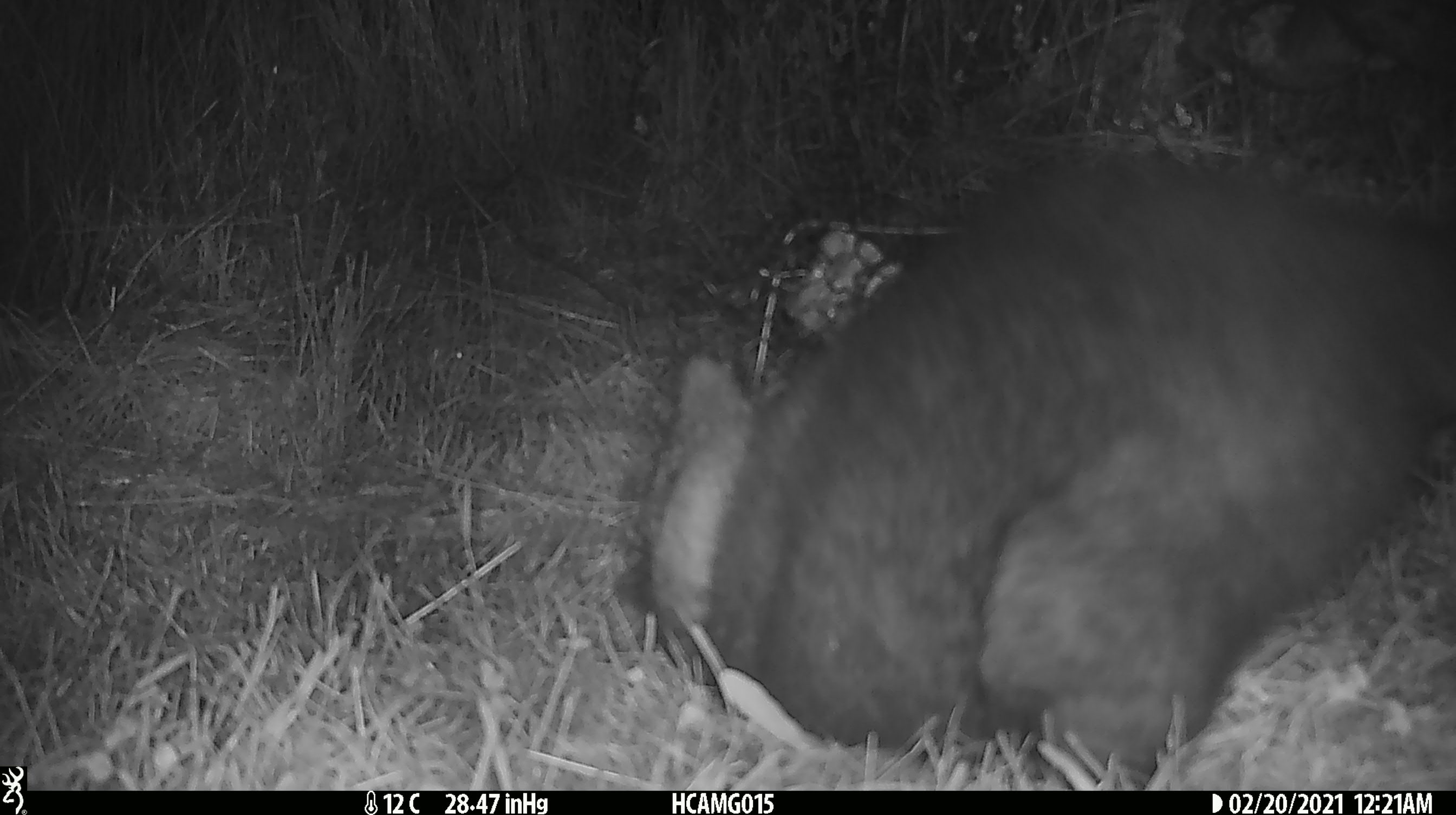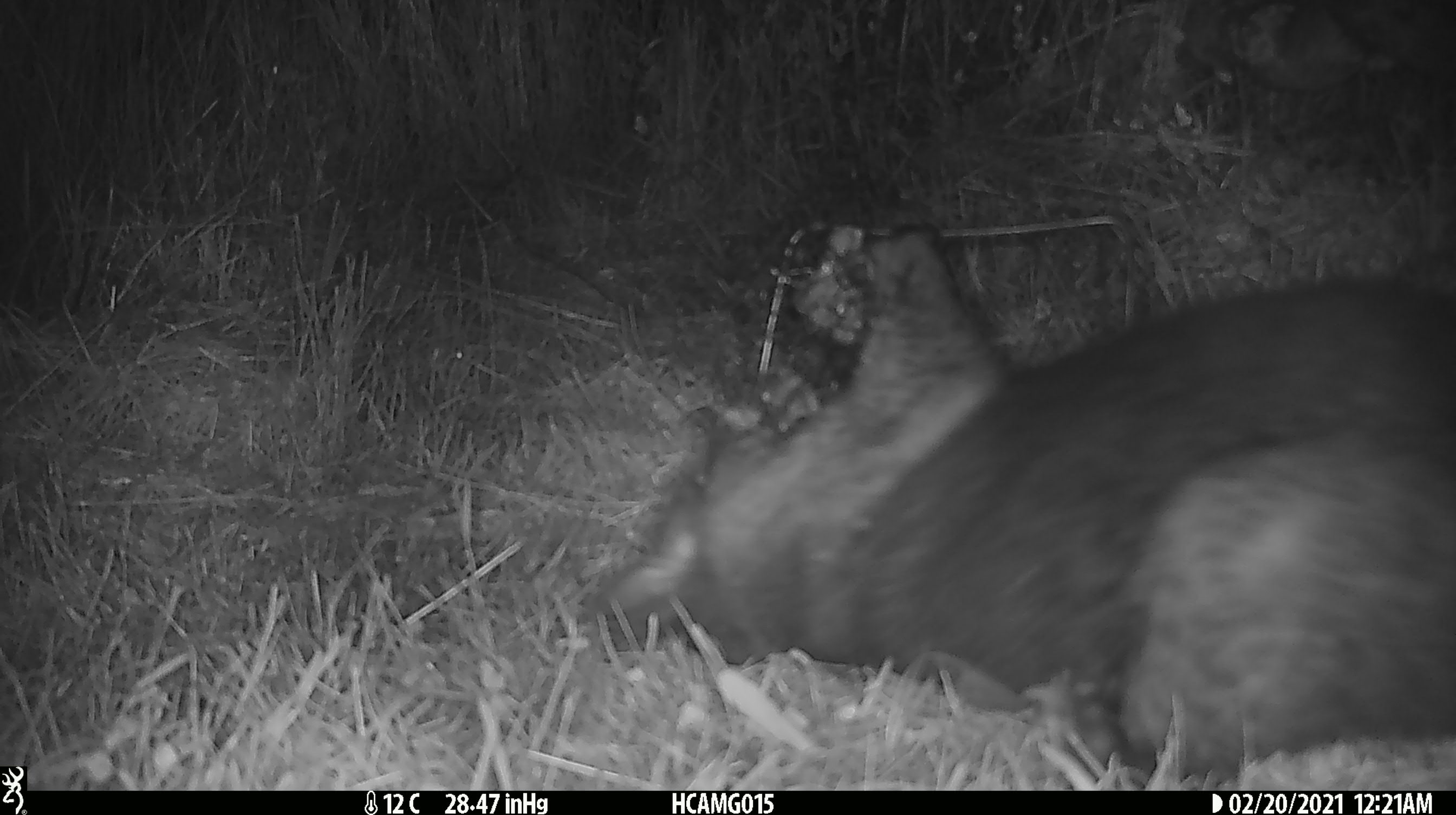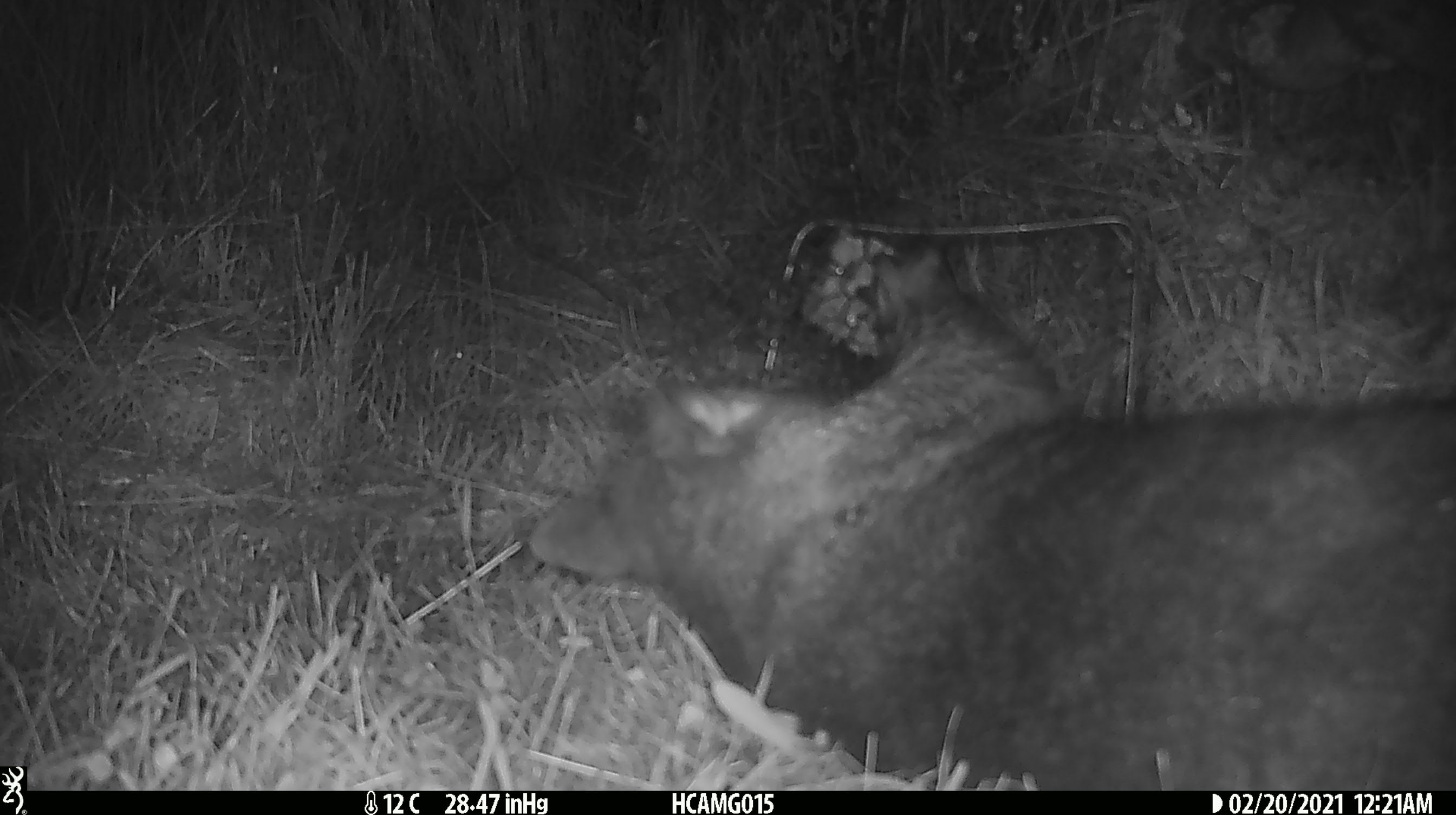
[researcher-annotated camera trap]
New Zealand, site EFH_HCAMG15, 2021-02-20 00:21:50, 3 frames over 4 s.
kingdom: Animalia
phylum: Chordata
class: Mammalia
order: Diprotodontia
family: Phalangeridae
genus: Trichosurus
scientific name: Trichosurus vulpecula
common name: common brushtail possum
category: possum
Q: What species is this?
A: Possum (common brushtail possum) (Trichosurus vulpecula).